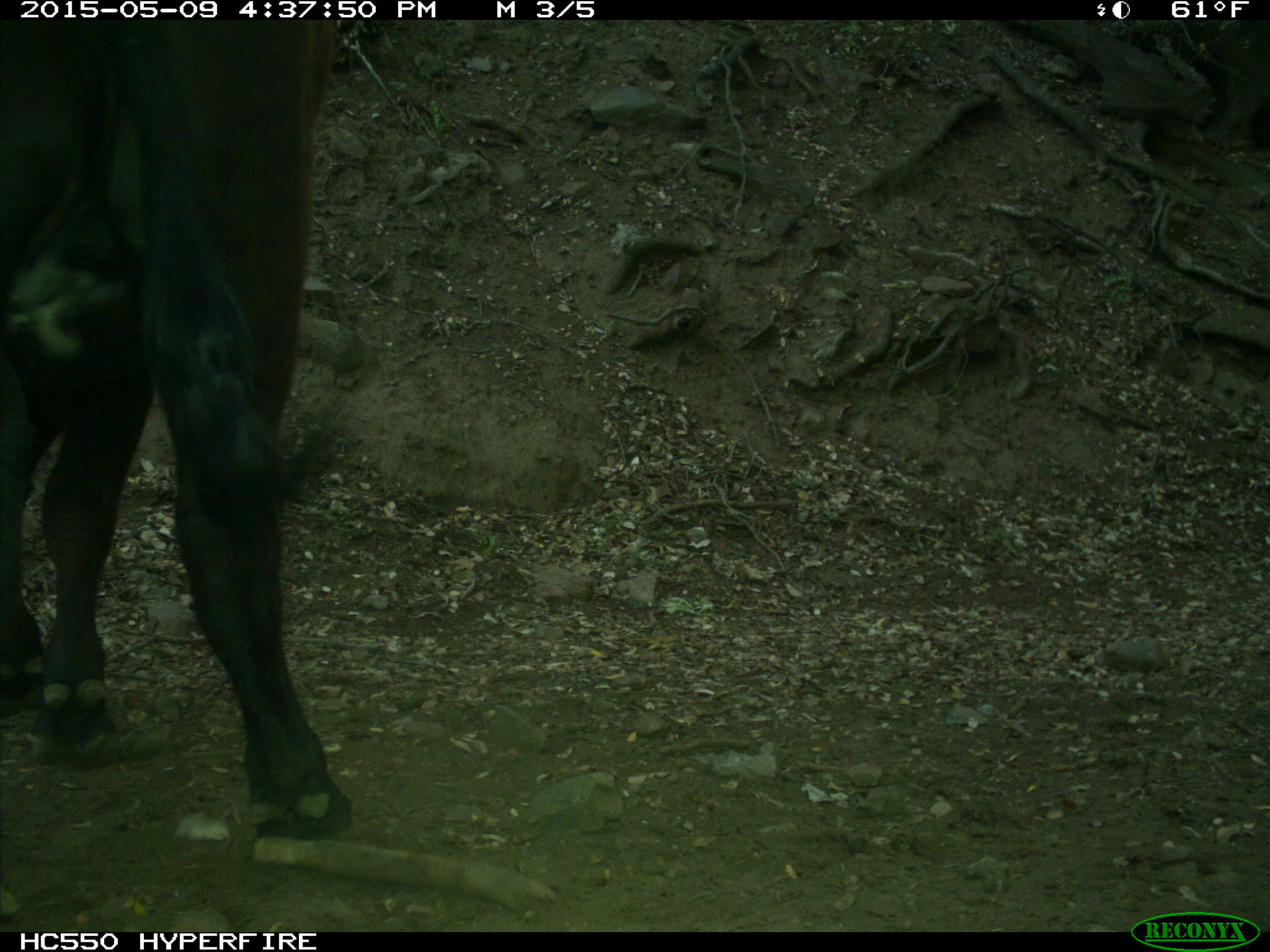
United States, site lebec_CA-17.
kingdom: Animalia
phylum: Chordata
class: Mammalia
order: Artiodactyla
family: Bovidae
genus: Bos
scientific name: Bos taurus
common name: domestic cow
Bos taurus (domestic cow).